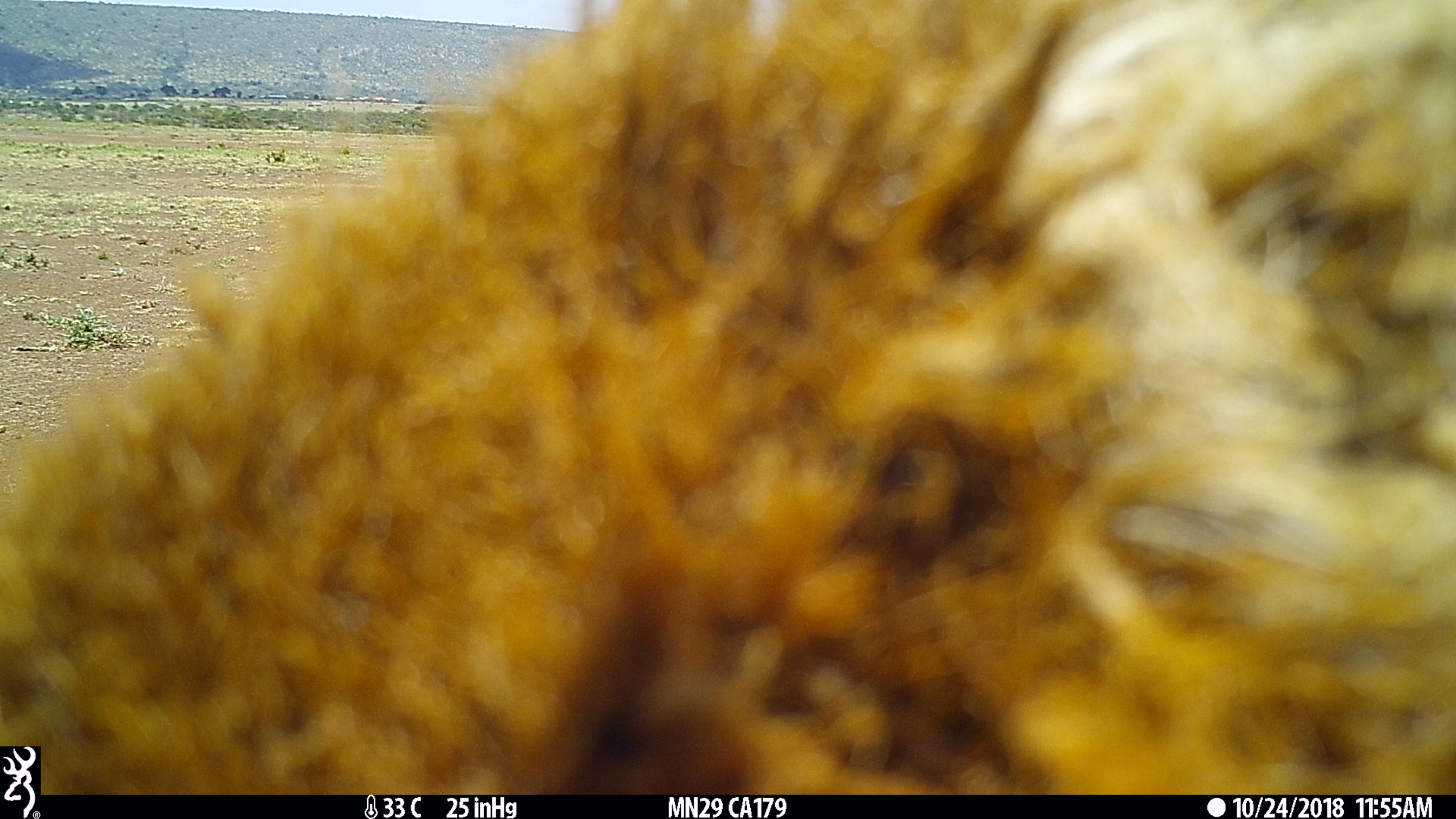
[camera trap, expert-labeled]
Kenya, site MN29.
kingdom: Animalia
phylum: Chordata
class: Mammalia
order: Artiodactyla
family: Bovidae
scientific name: Bovidae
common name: sheep or goat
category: shoat